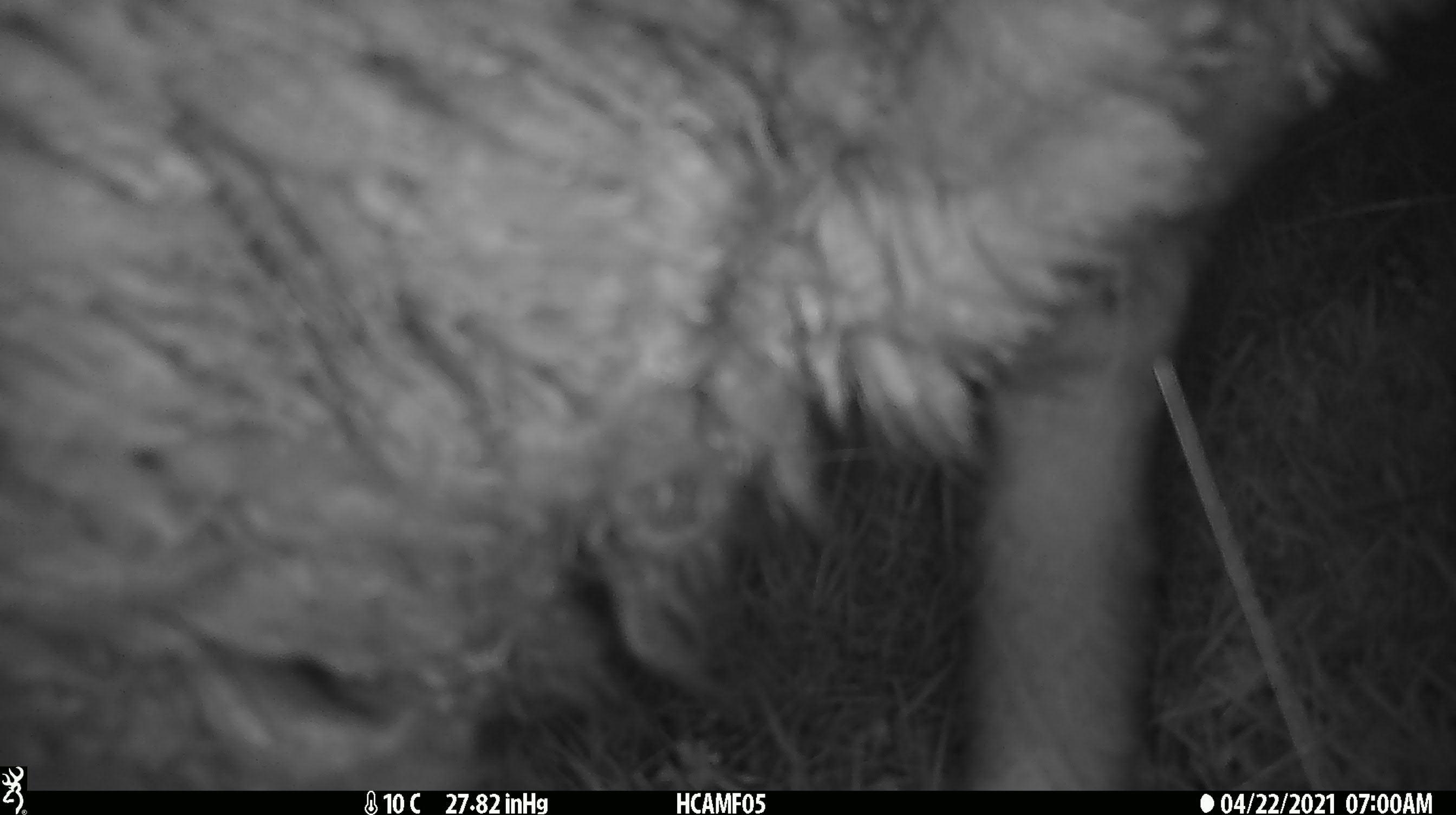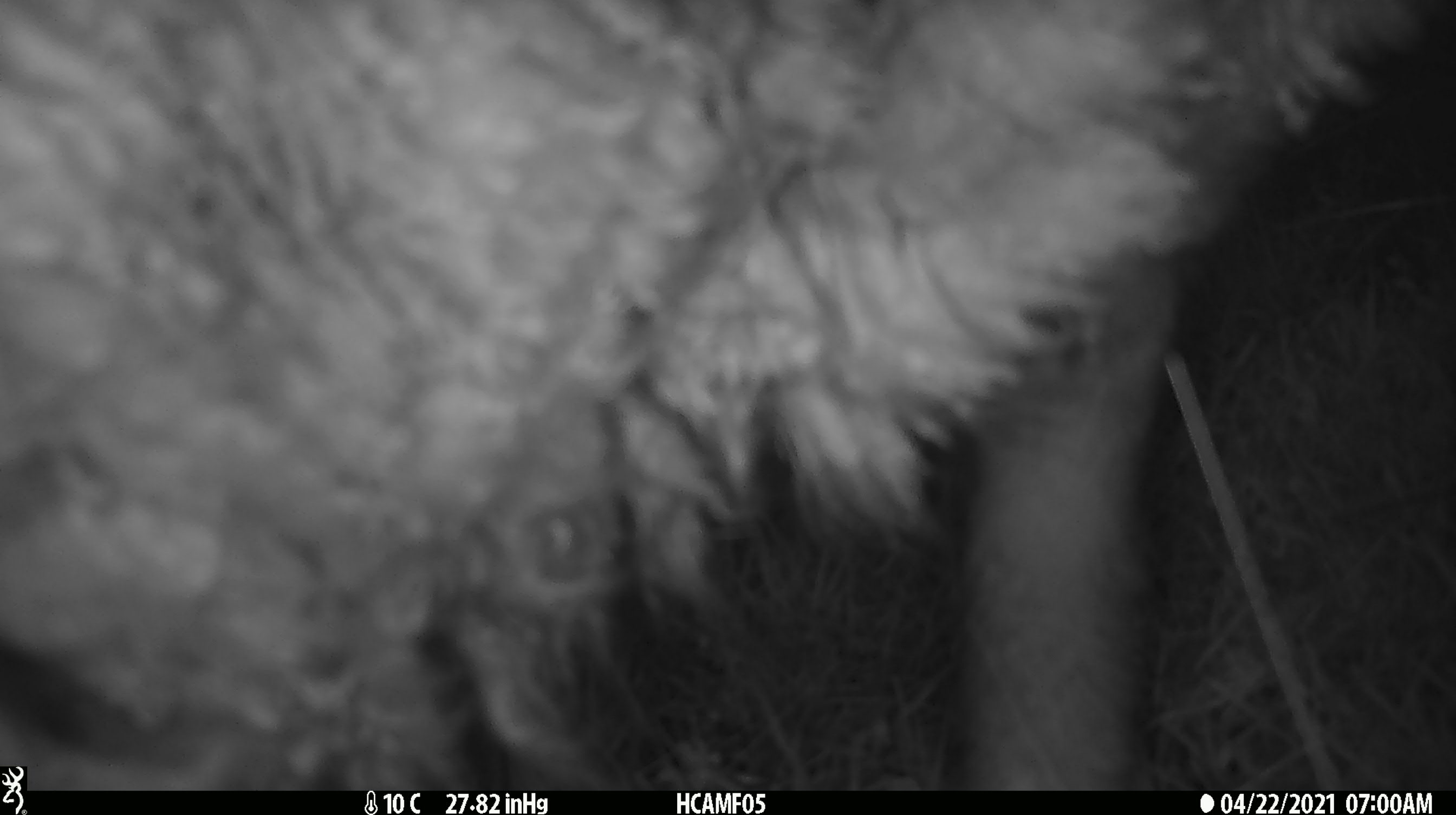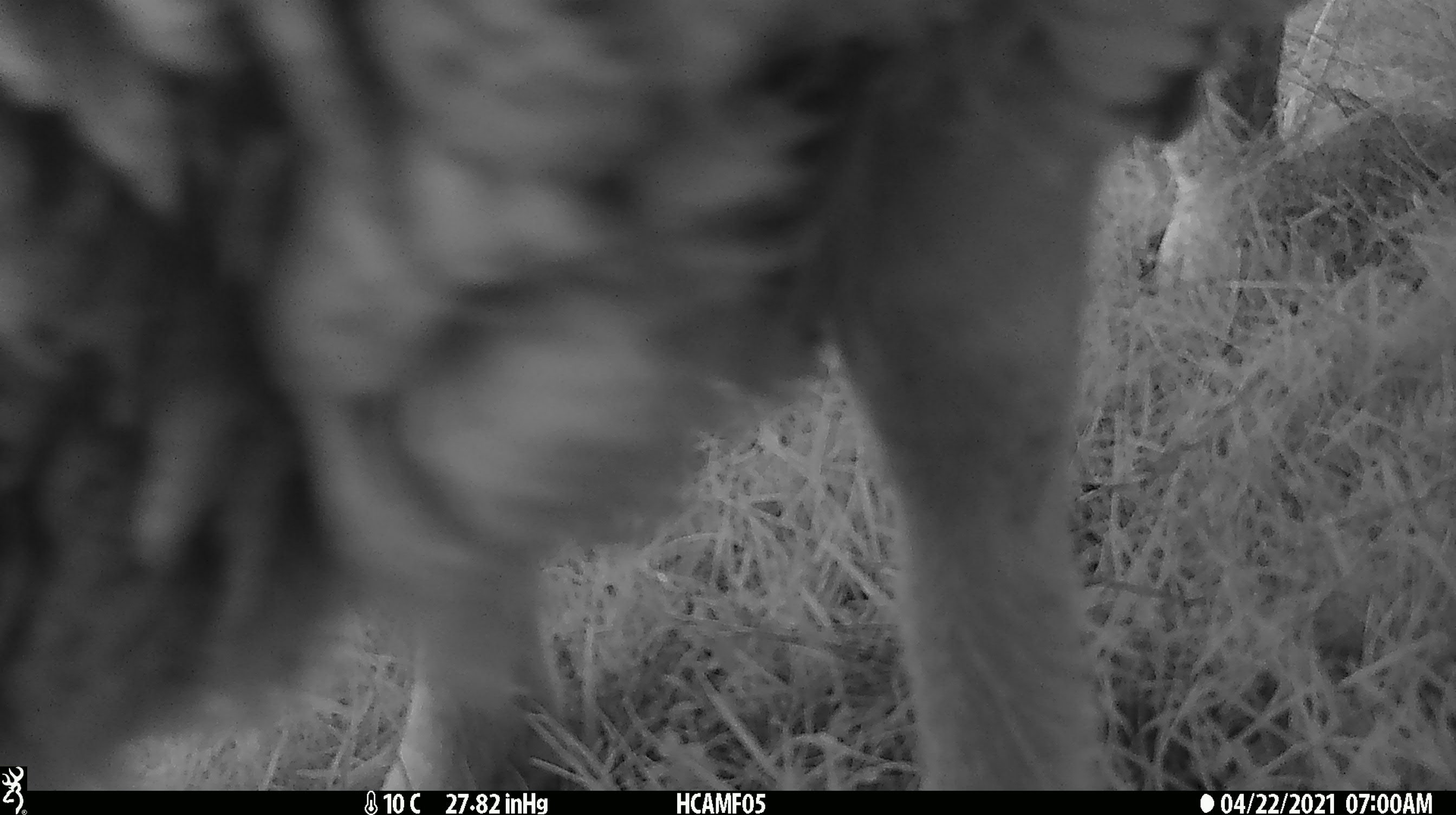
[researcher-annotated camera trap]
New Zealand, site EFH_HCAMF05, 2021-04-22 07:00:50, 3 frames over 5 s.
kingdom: Animalia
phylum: Chordata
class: Mammalia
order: Artiodactyla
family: Bovidae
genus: Ovis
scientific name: Ovis aries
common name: domestic sheep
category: sheep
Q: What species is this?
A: Sheep (domestic sheep) (Ovis aries).